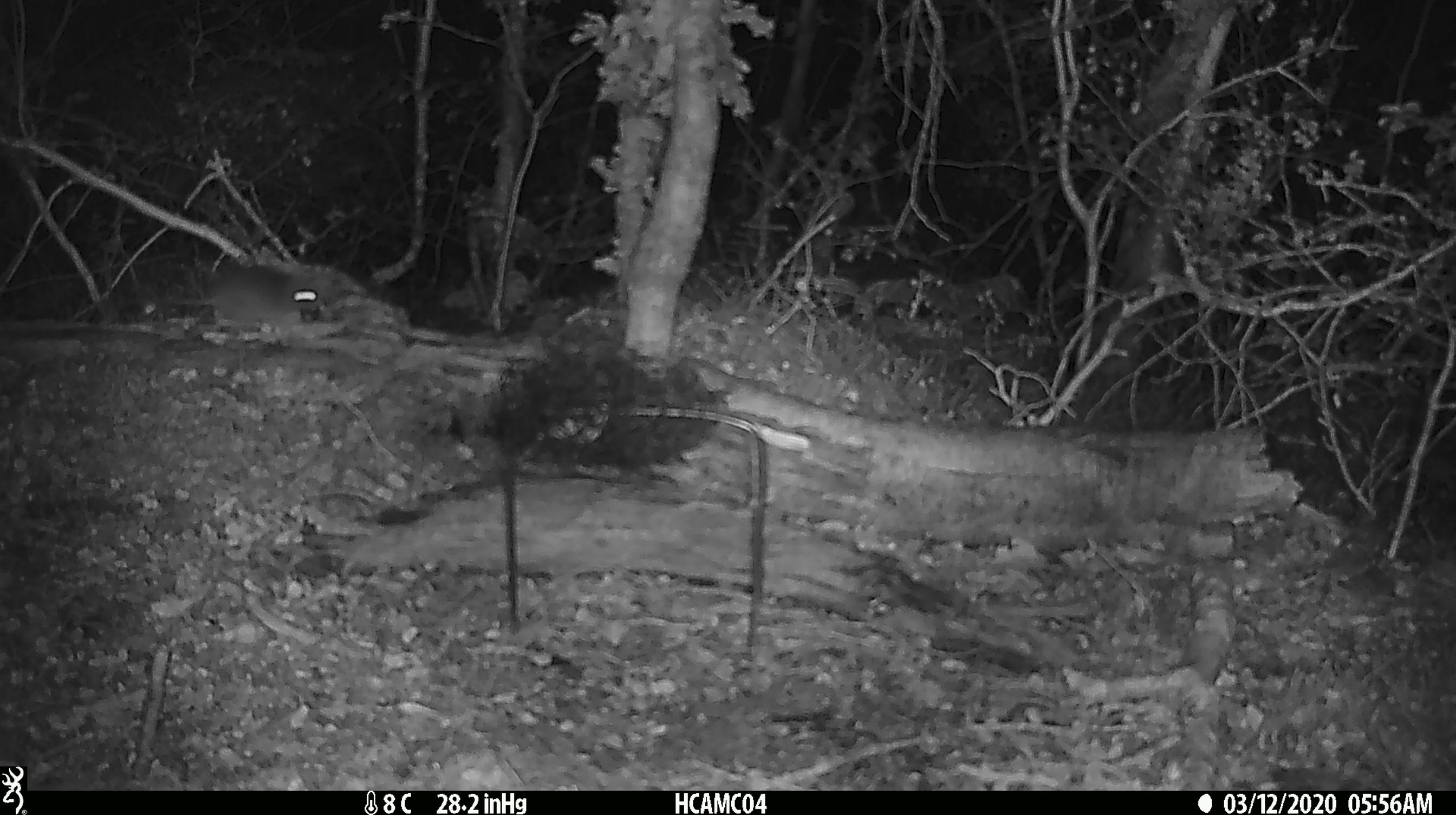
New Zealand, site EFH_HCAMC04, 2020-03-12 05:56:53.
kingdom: Animalia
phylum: Chordata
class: Mammalia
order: Rodentia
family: Muridae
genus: Mus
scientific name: Mus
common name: mouse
Mouse (Mus).